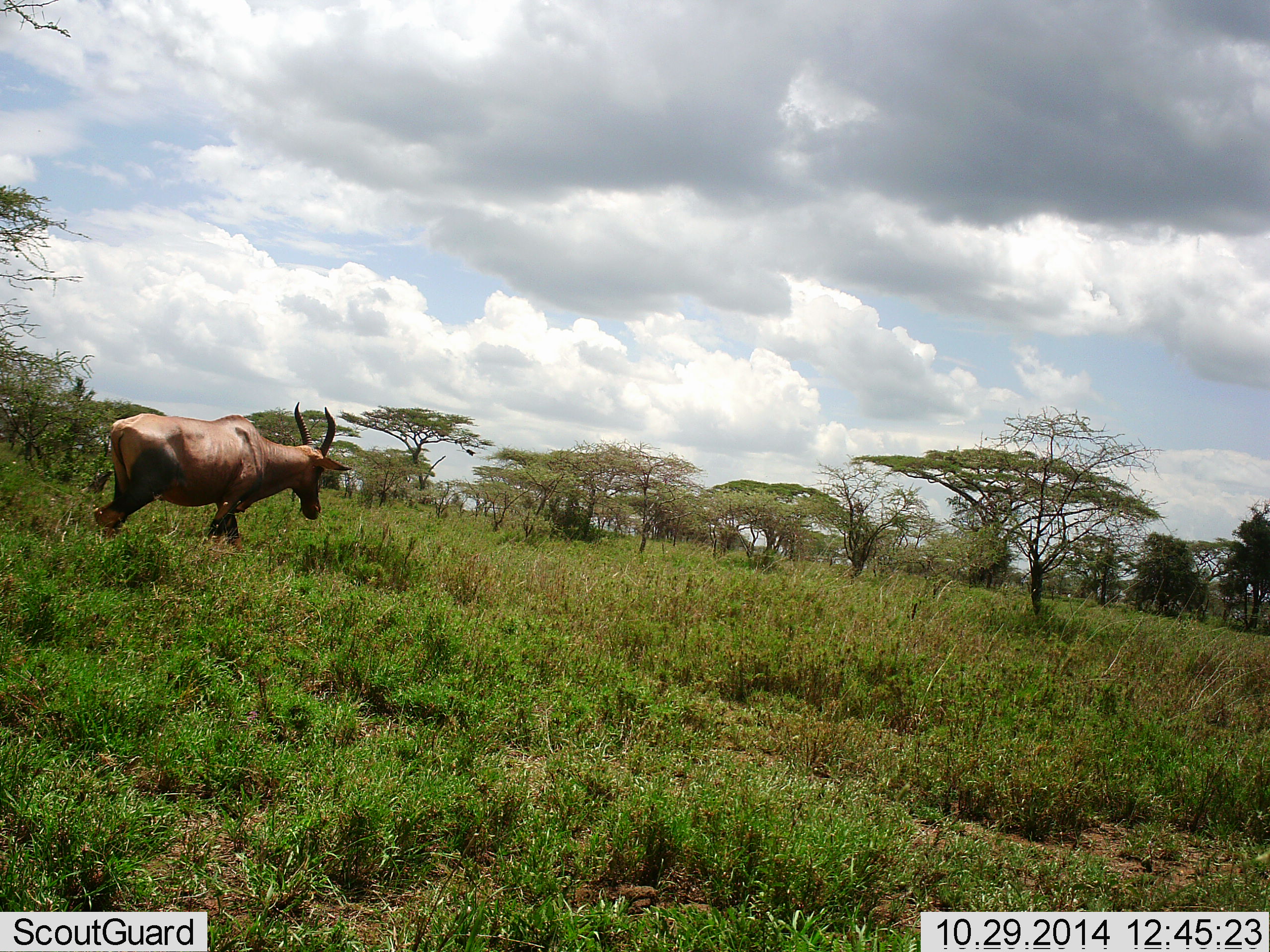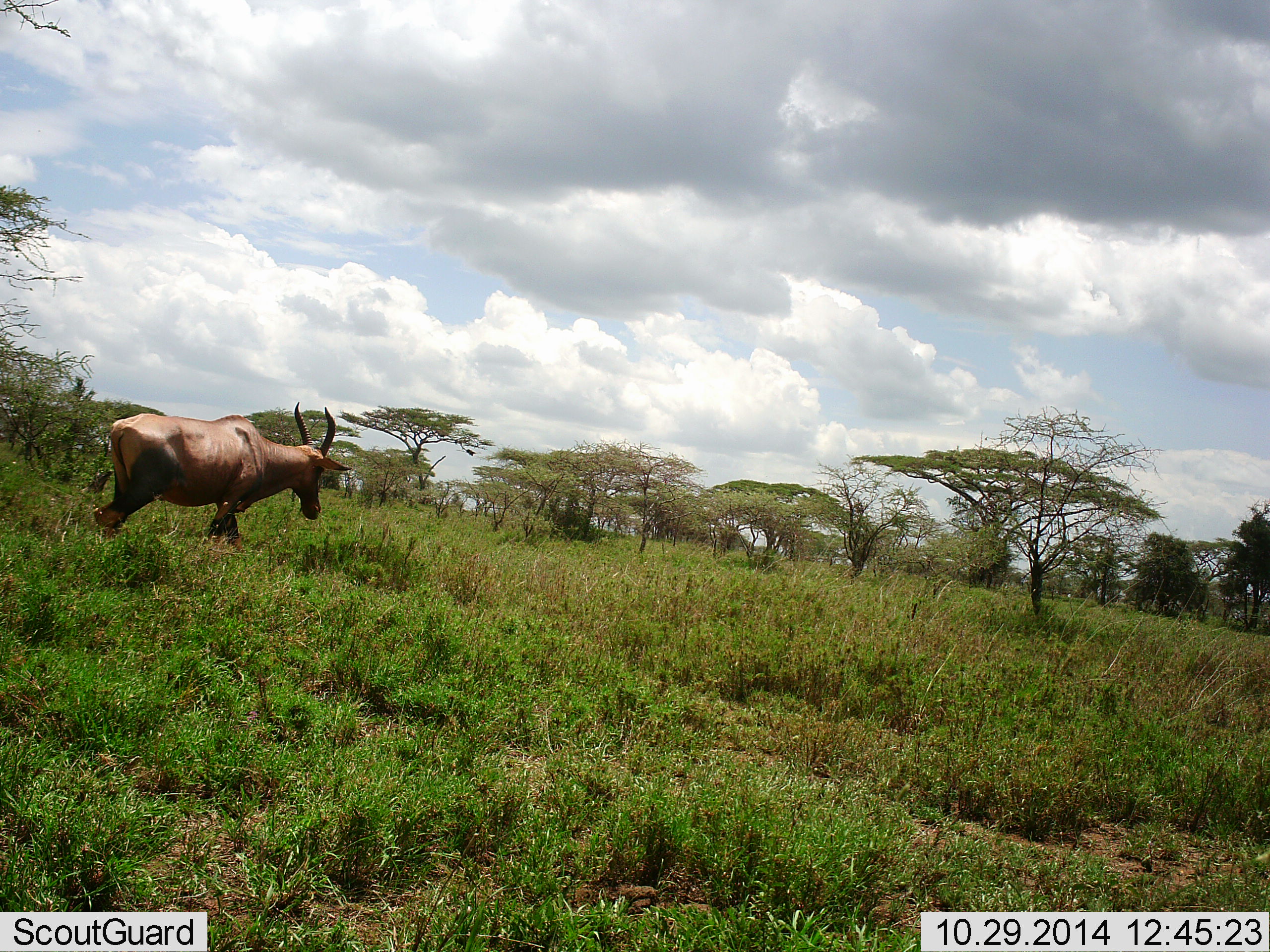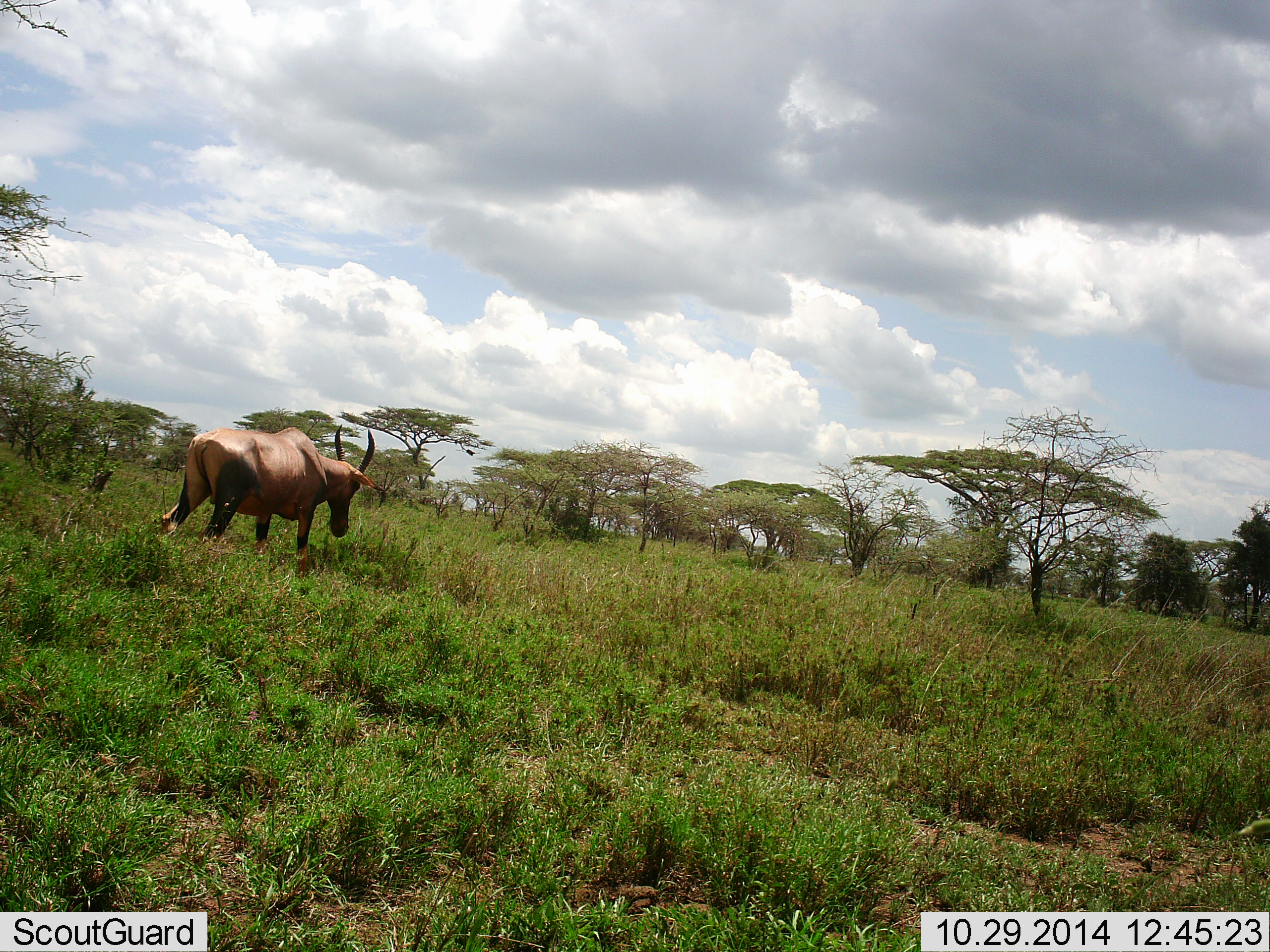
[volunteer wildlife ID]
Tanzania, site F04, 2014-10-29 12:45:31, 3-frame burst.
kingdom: Animalia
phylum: Chordata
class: Mammalia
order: Artiodactyla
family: Bovidae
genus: Damaliscus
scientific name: Damaliscus lunatus jimela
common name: topi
Topi (Damaliscus lunatus jimela), count 1. Behavior (volunteer vote fractions): standing 0%, resting 0%, moving 100%, interacting 0%. Young present (vote fraction): 0%. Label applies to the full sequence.